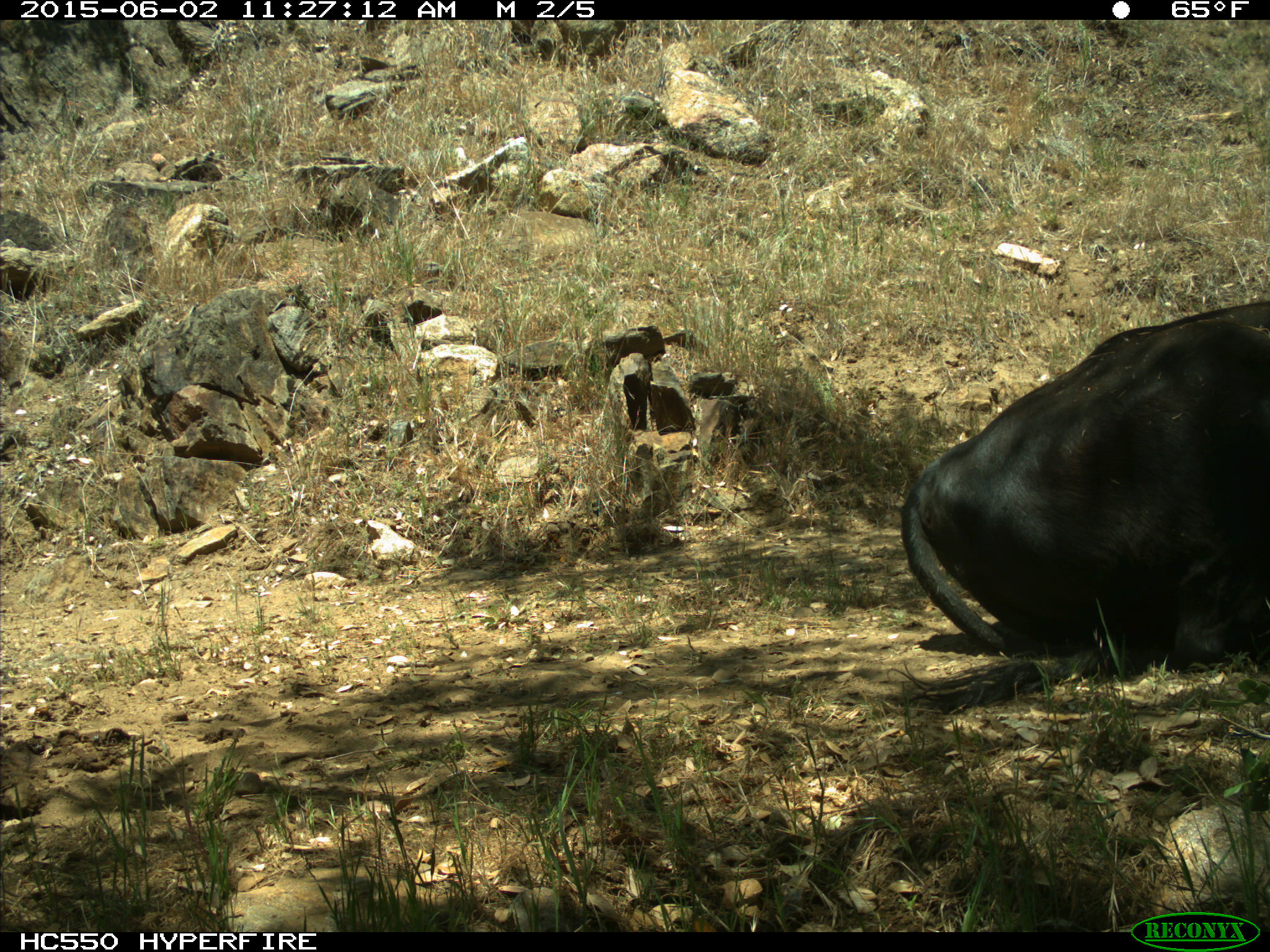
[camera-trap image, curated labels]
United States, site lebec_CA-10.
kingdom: Animalia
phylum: Chordata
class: Mammalia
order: Artiodactyla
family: Bovidae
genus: Bos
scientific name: Bos taurus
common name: domestic cow